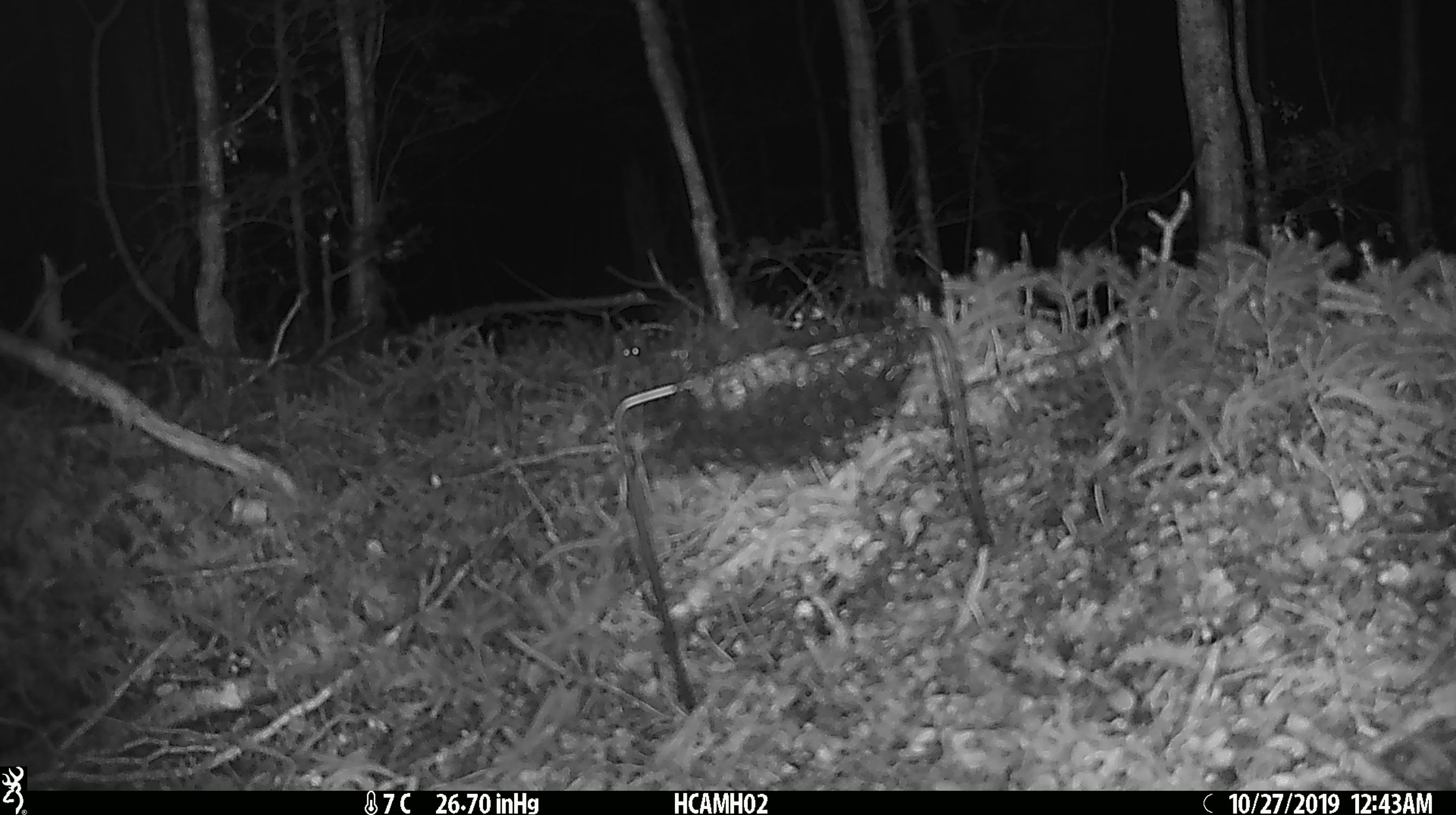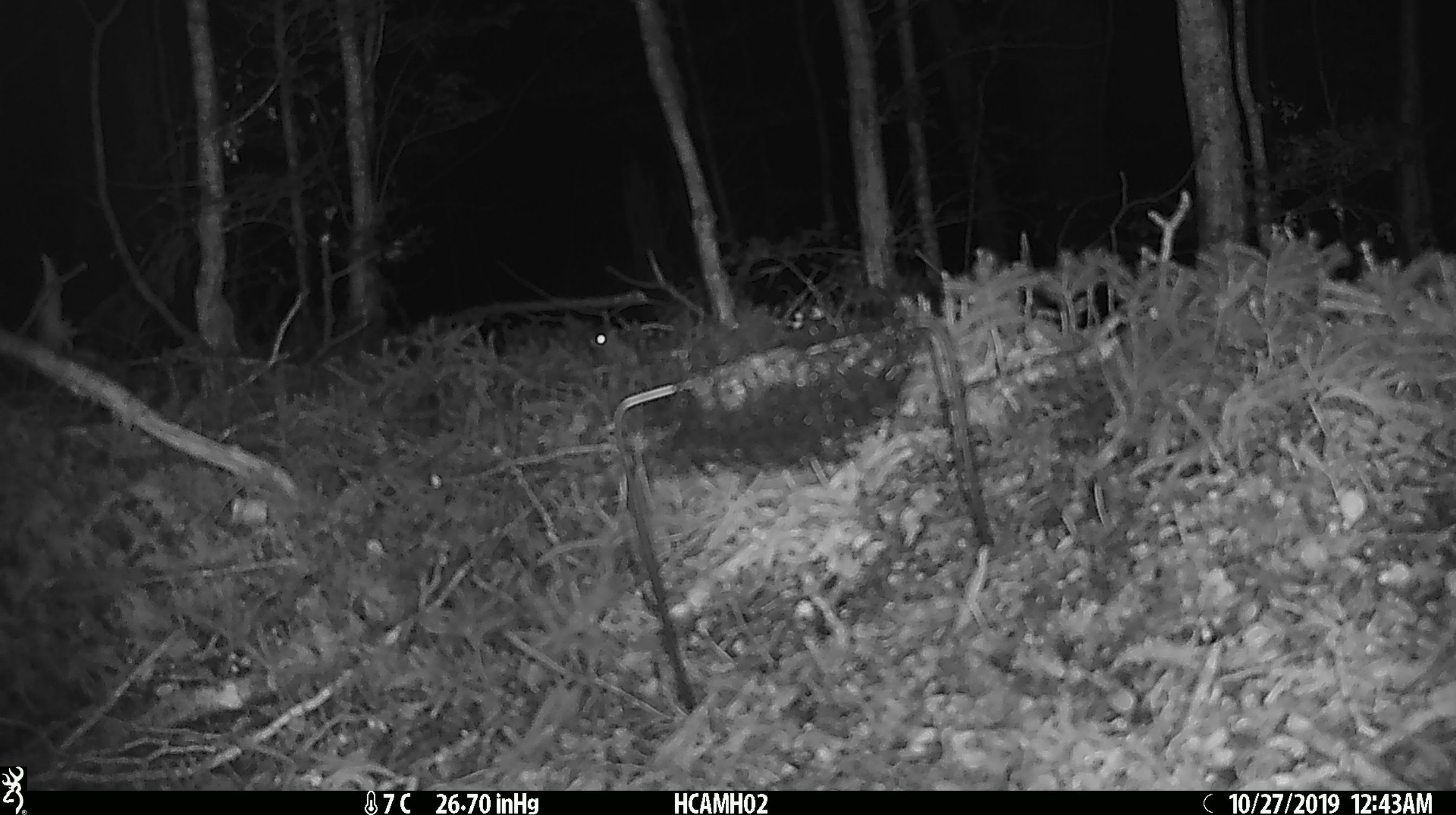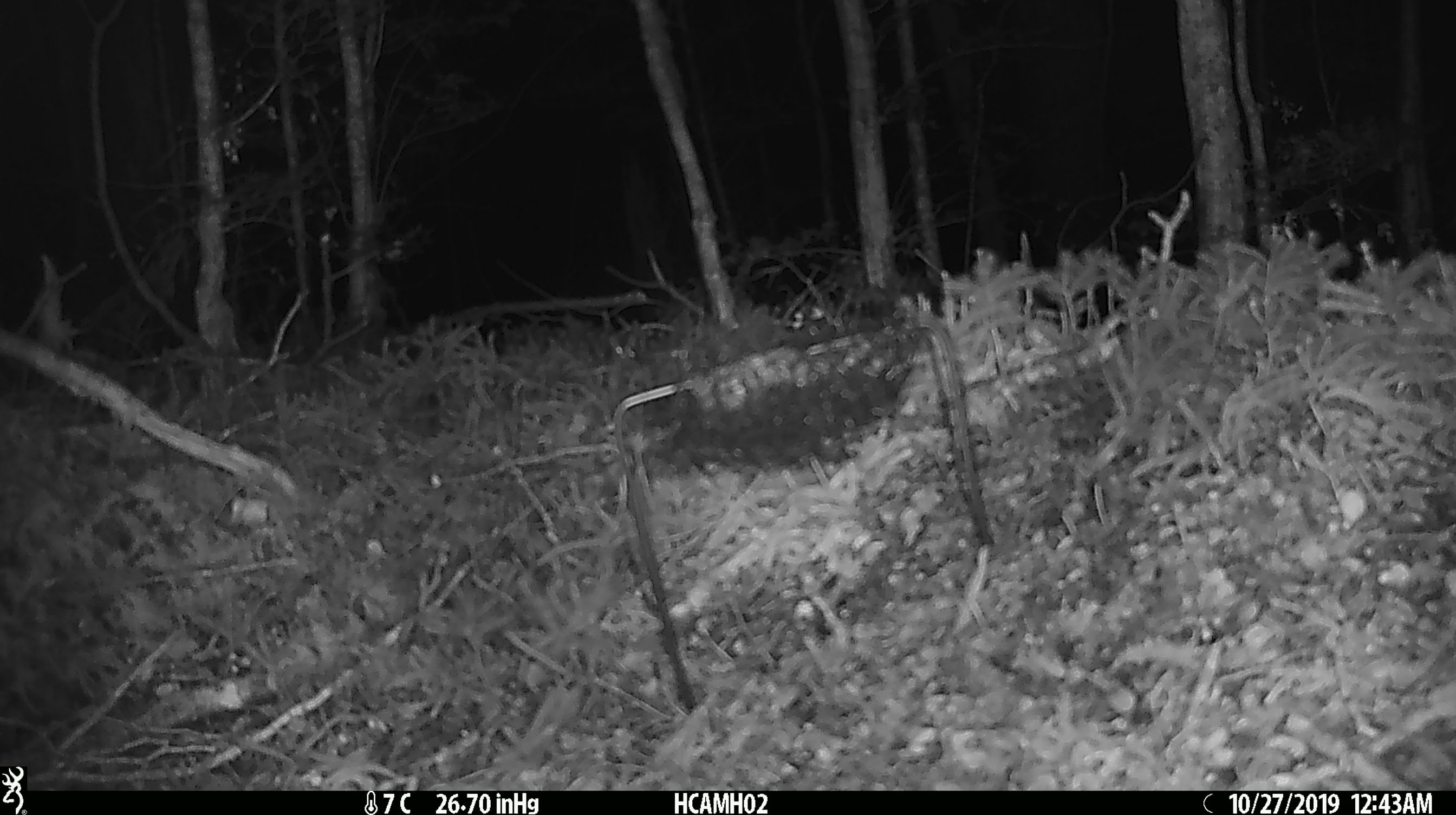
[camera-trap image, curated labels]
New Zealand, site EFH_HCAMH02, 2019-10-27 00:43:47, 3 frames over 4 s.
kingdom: Animalia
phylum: Chordata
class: Mammalia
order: Rodentia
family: Muridae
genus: Mus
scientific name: Mus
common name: mouse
Mouse (Mus).